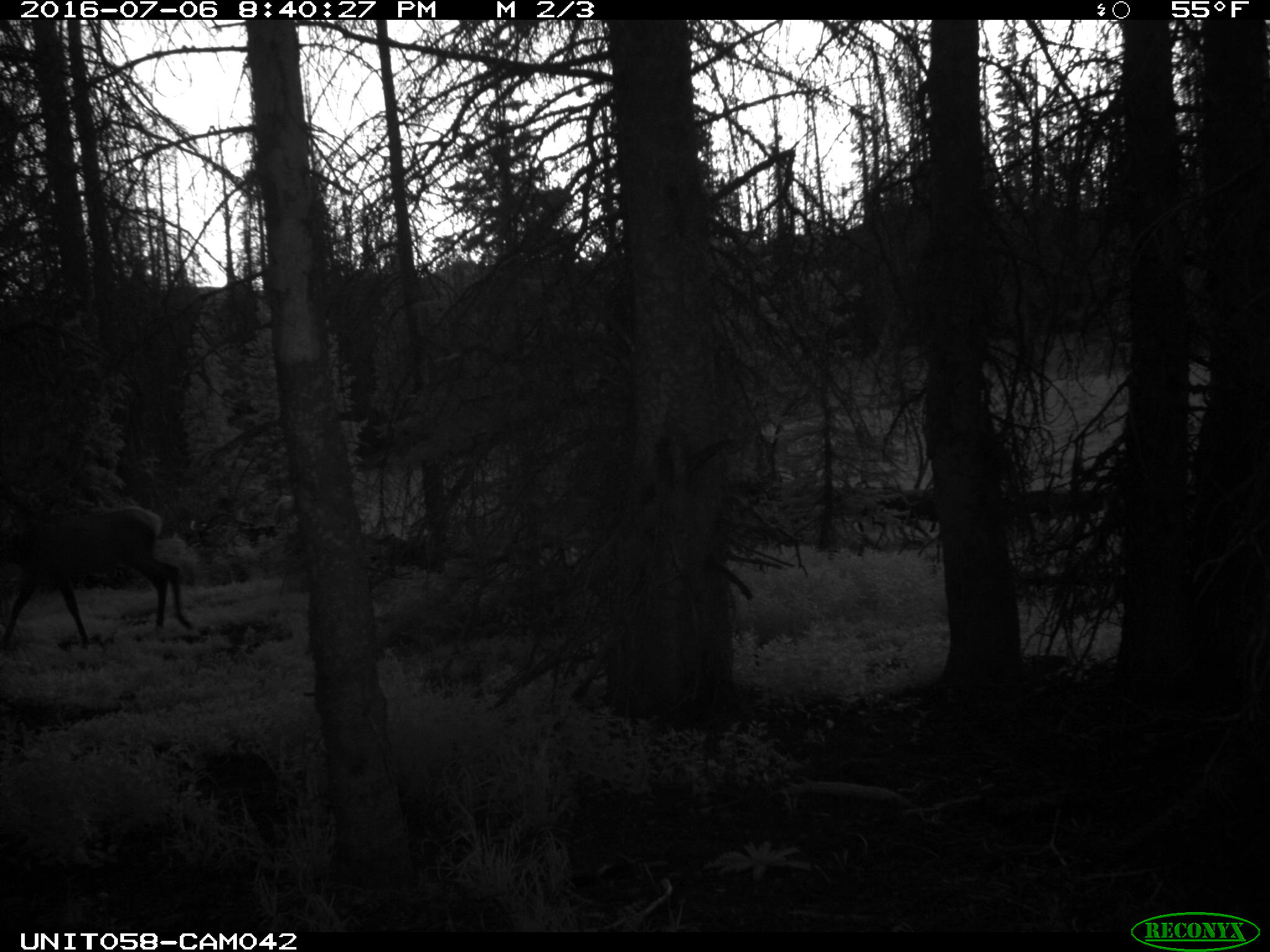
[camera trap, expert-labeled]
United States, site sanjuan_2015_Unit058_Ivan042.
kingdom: Animalia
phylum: Chordata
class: Mammalia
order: Artiodactyla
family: Cervidae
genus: Cervus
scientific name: Cervus elaphus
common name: red deer